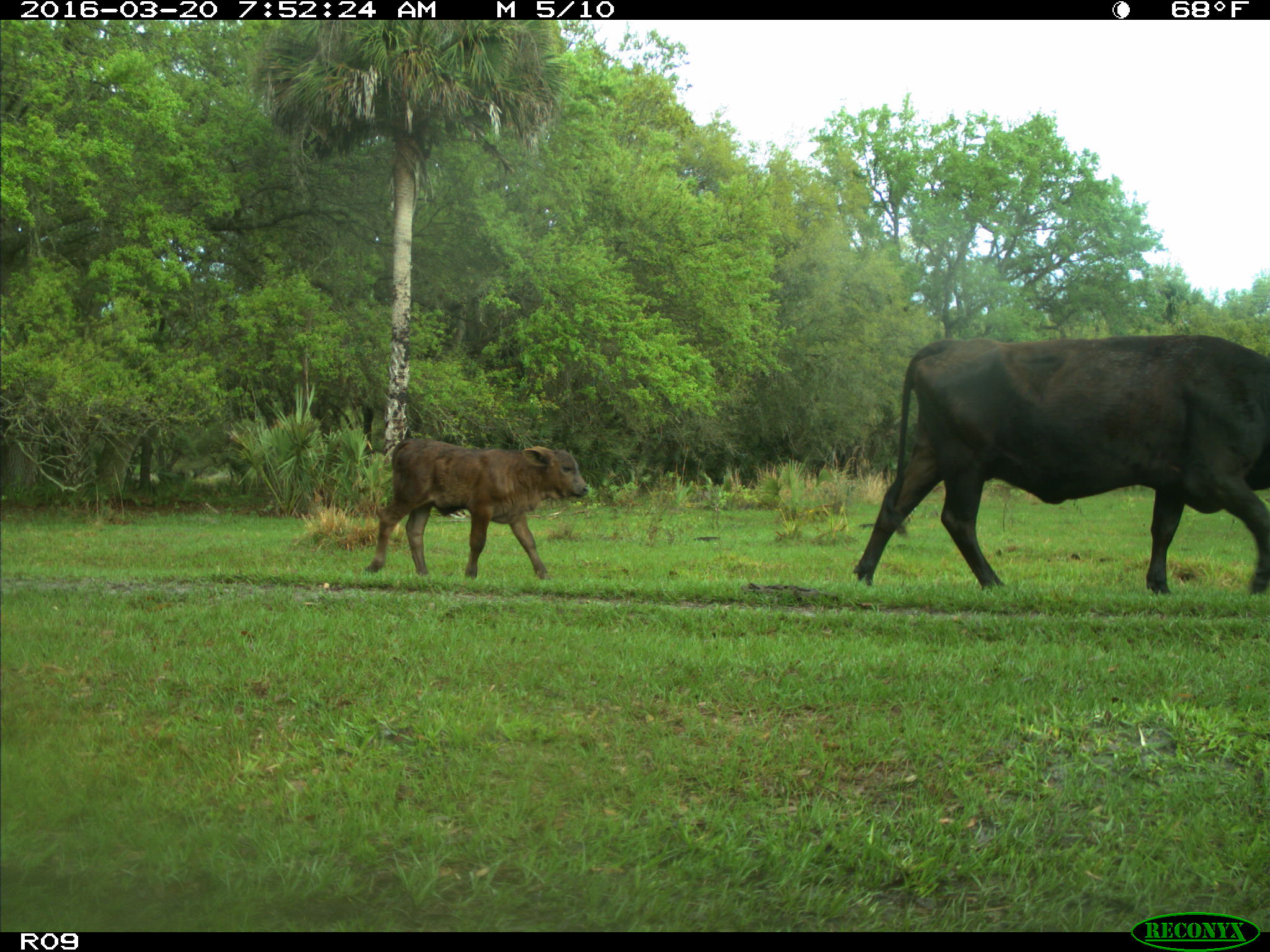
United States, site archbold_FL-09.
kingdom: Animalia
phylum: Chordata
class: Mammalia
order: Artiodactyla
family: Bovidae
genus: Bos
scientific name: Bos taurus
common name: domestic cow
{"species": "Bos taurus (domestic cow)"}